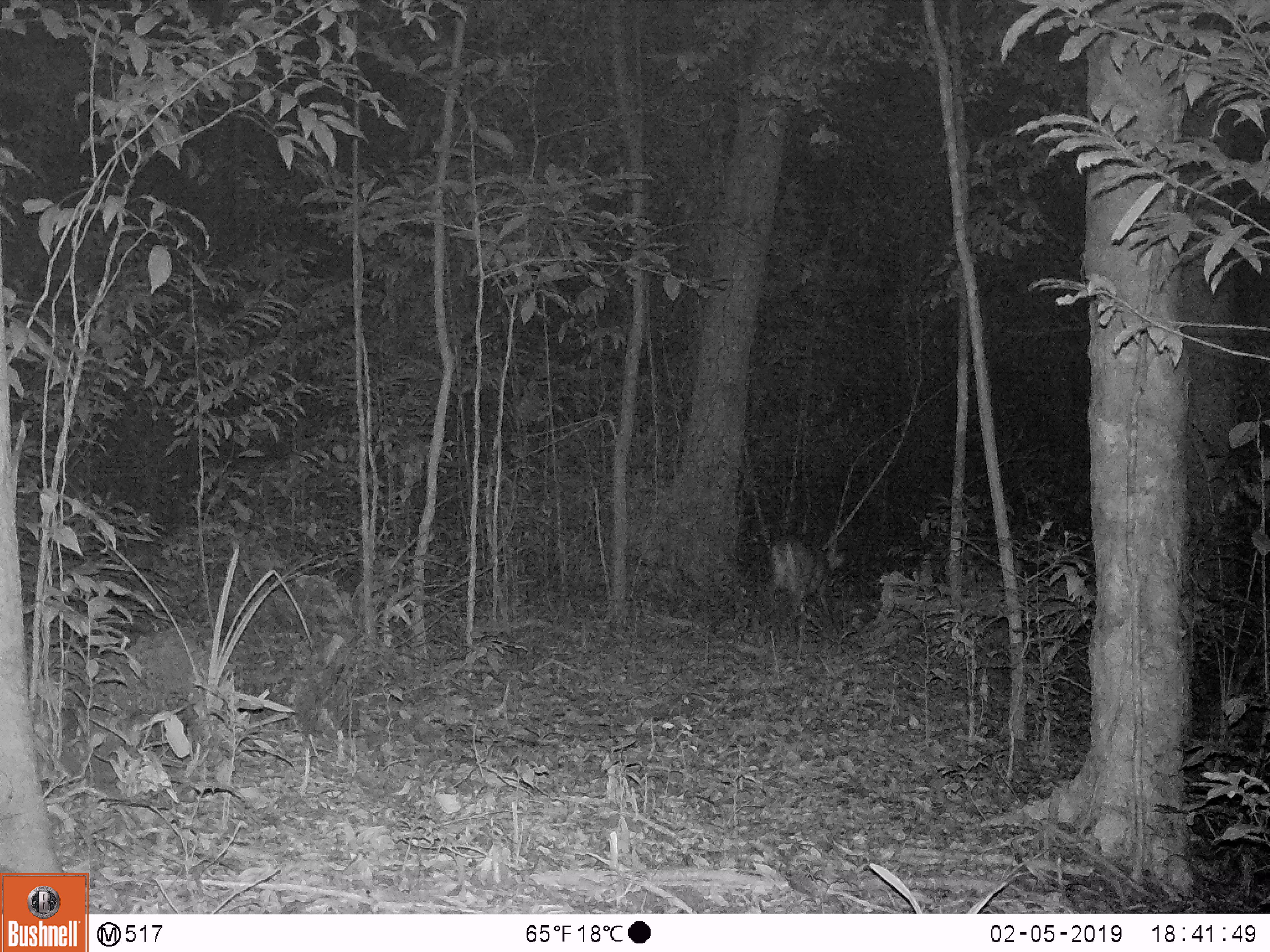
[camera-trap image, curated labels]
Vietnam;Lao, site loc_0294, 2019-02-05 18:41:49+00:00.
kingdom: Animalia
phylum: Chordata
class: Mammalia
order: Artiodactyla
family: Cervidae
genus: Muntiacus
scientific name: Muntiacus vuquangensis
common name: large-antlered muntjac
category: large antlered muntjac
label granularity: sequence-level